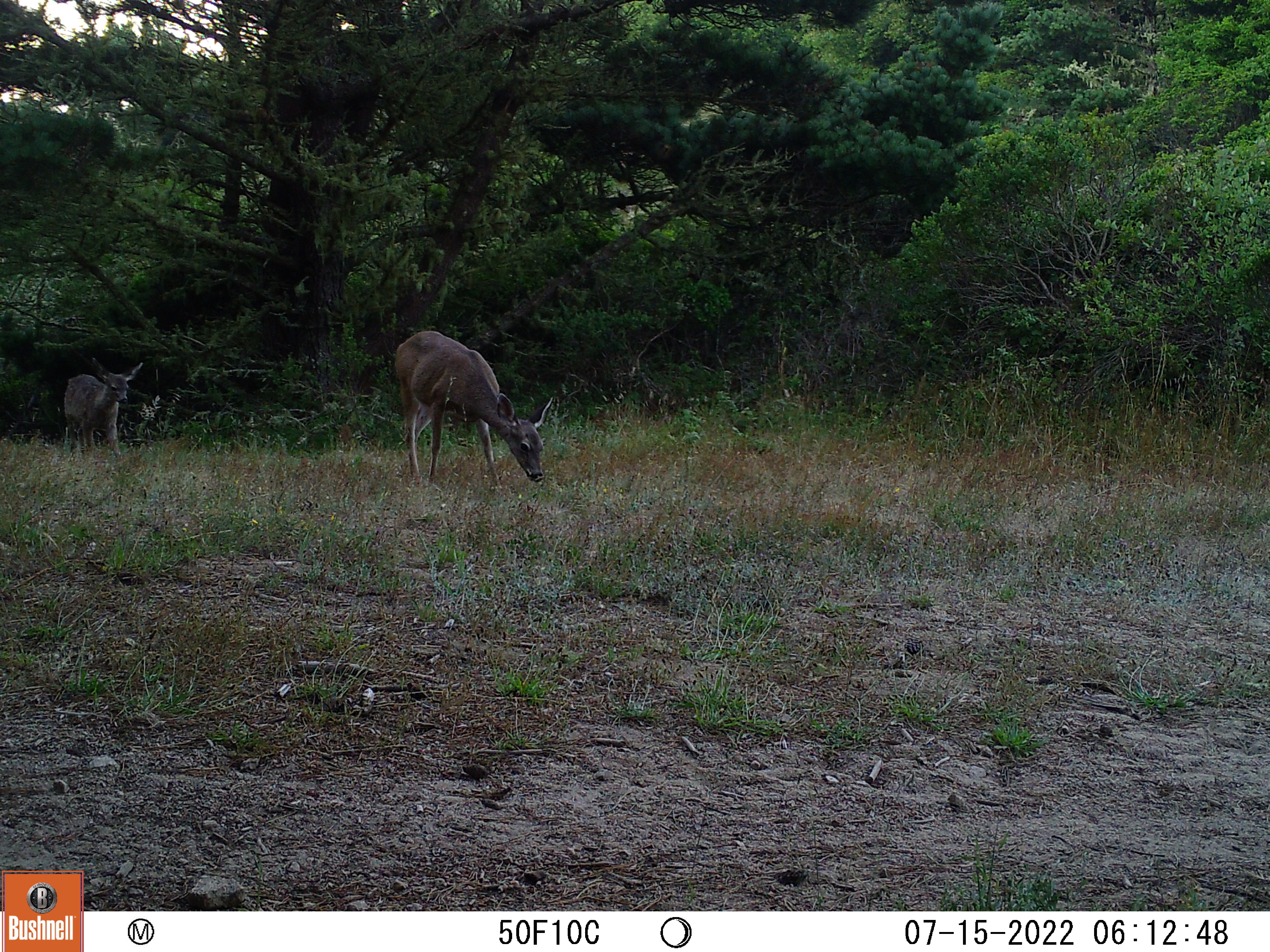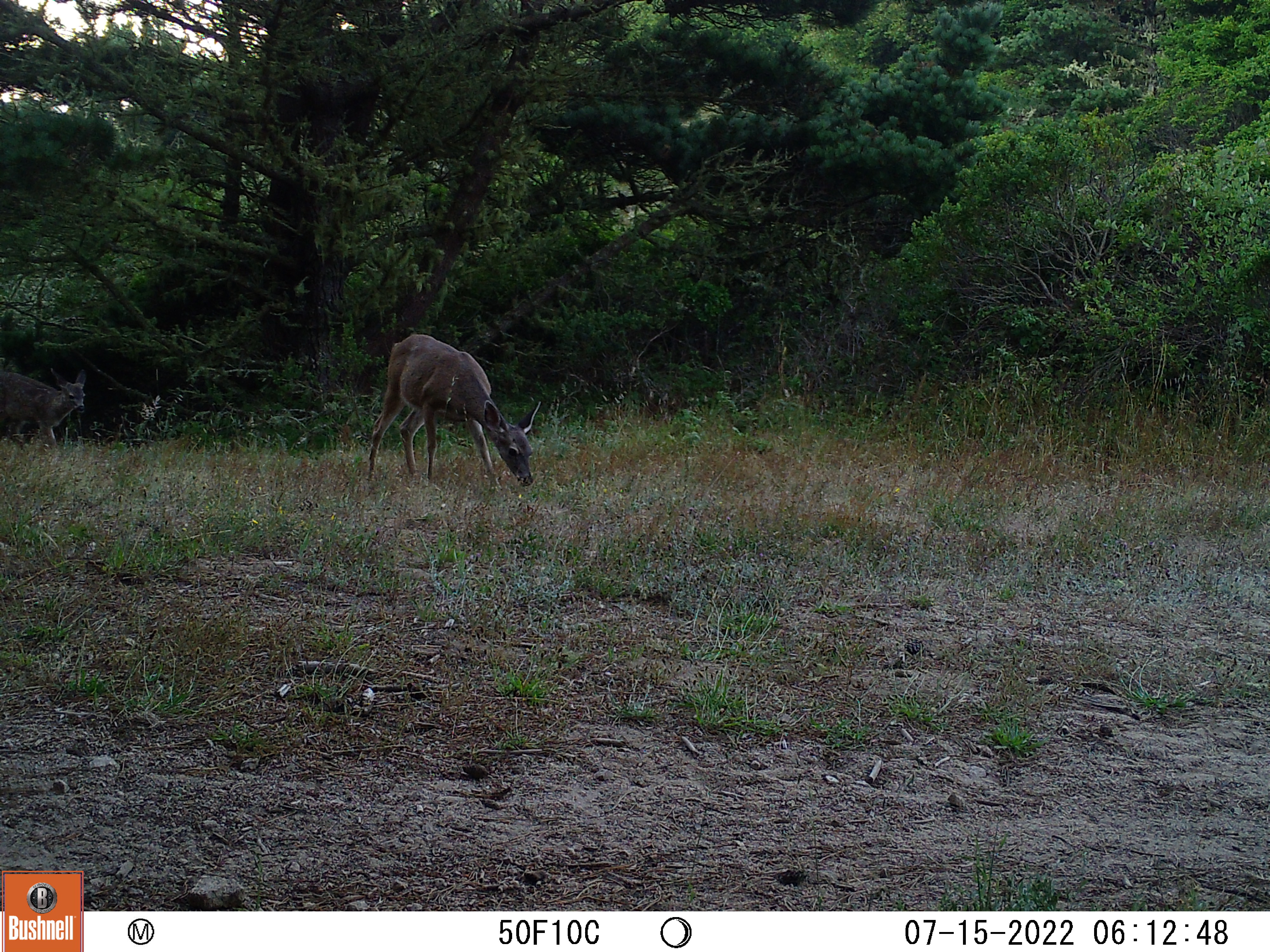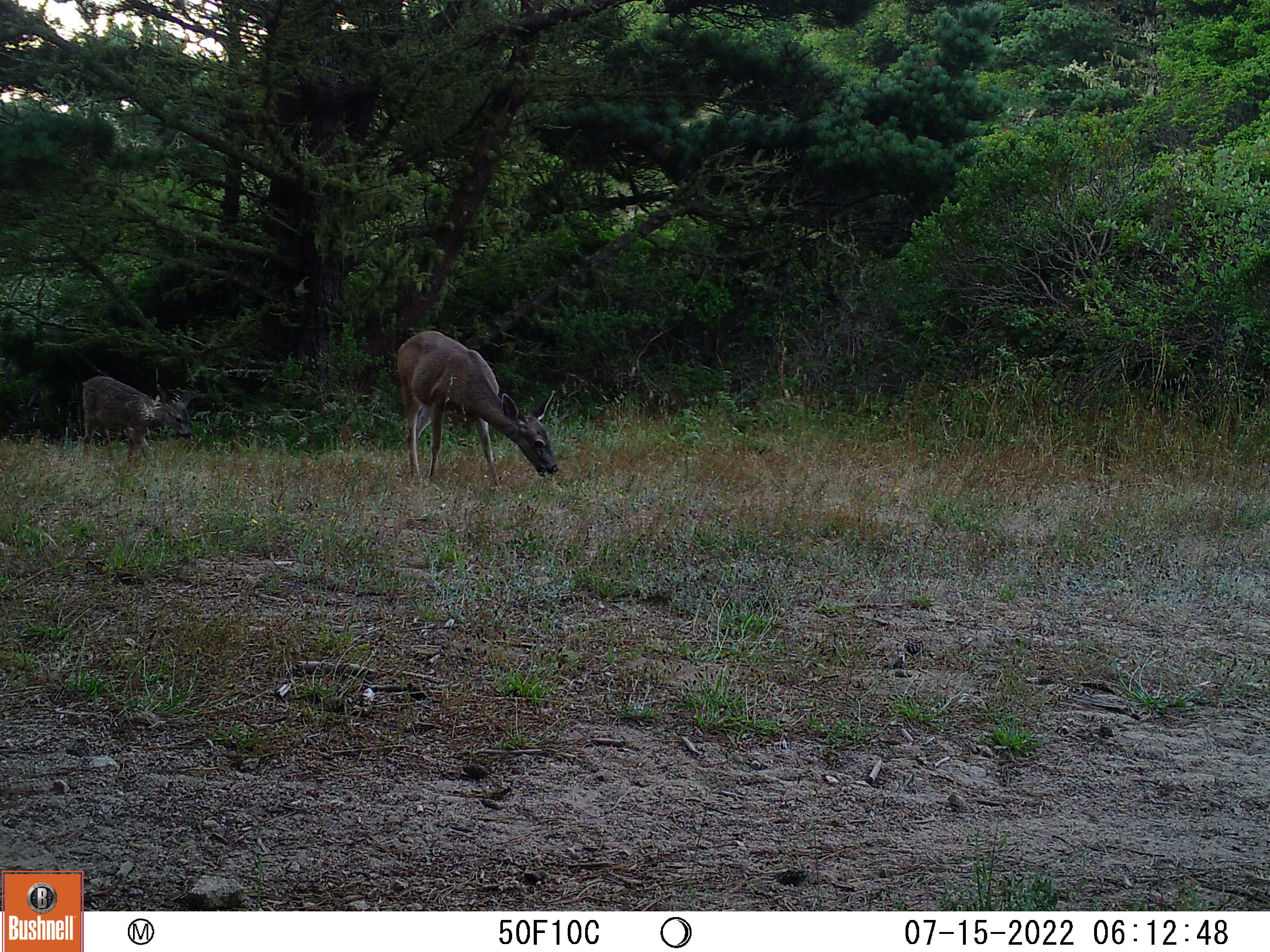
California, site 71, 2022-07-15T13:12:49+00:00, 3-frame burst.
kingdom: Animalia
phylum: Chordata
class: Mammalia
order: Artiodactyla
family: Cervidae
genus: Odocoileus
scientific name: Odocoileus hemionus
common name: mule deer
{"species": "mule deer (Odocoileus hemionus)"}